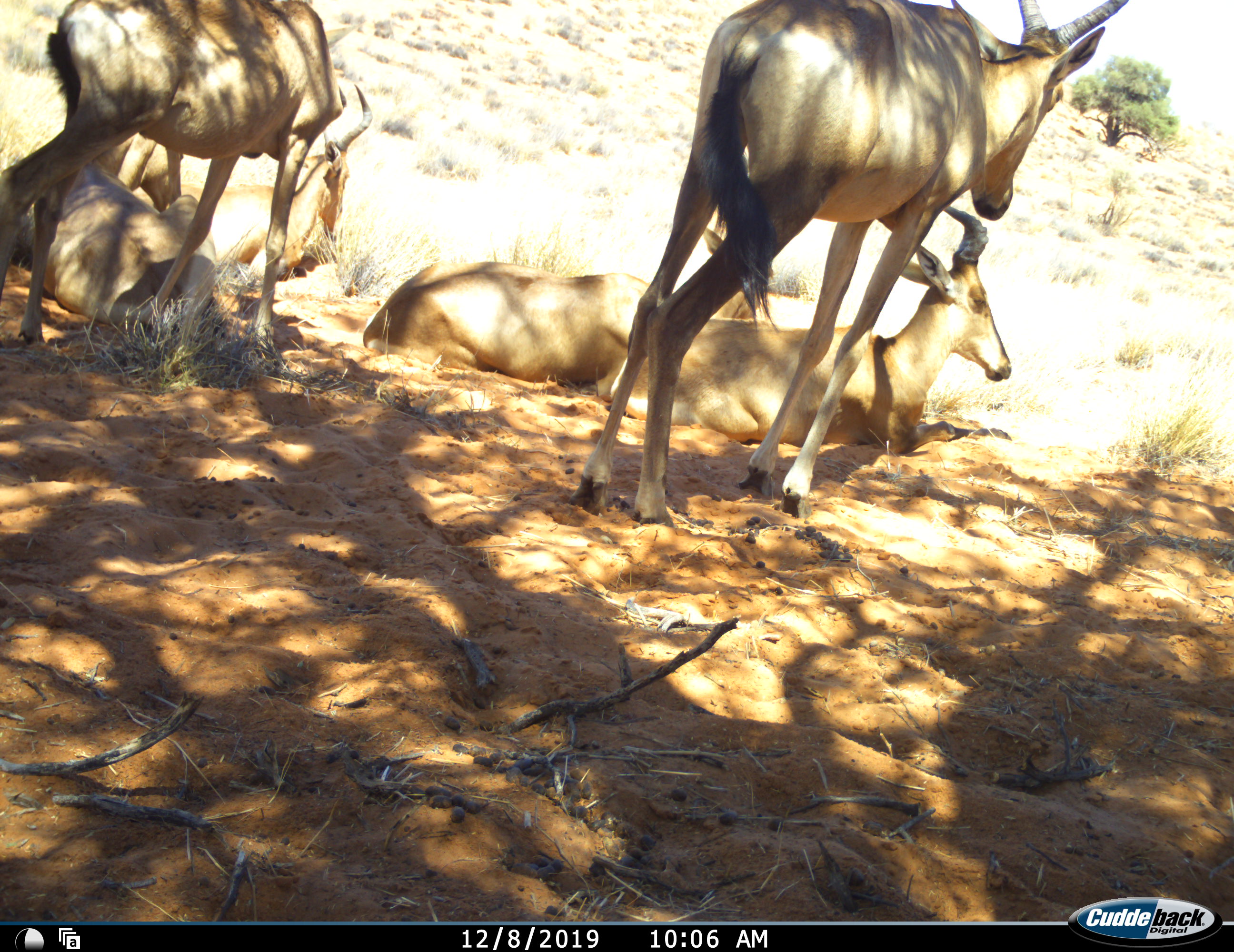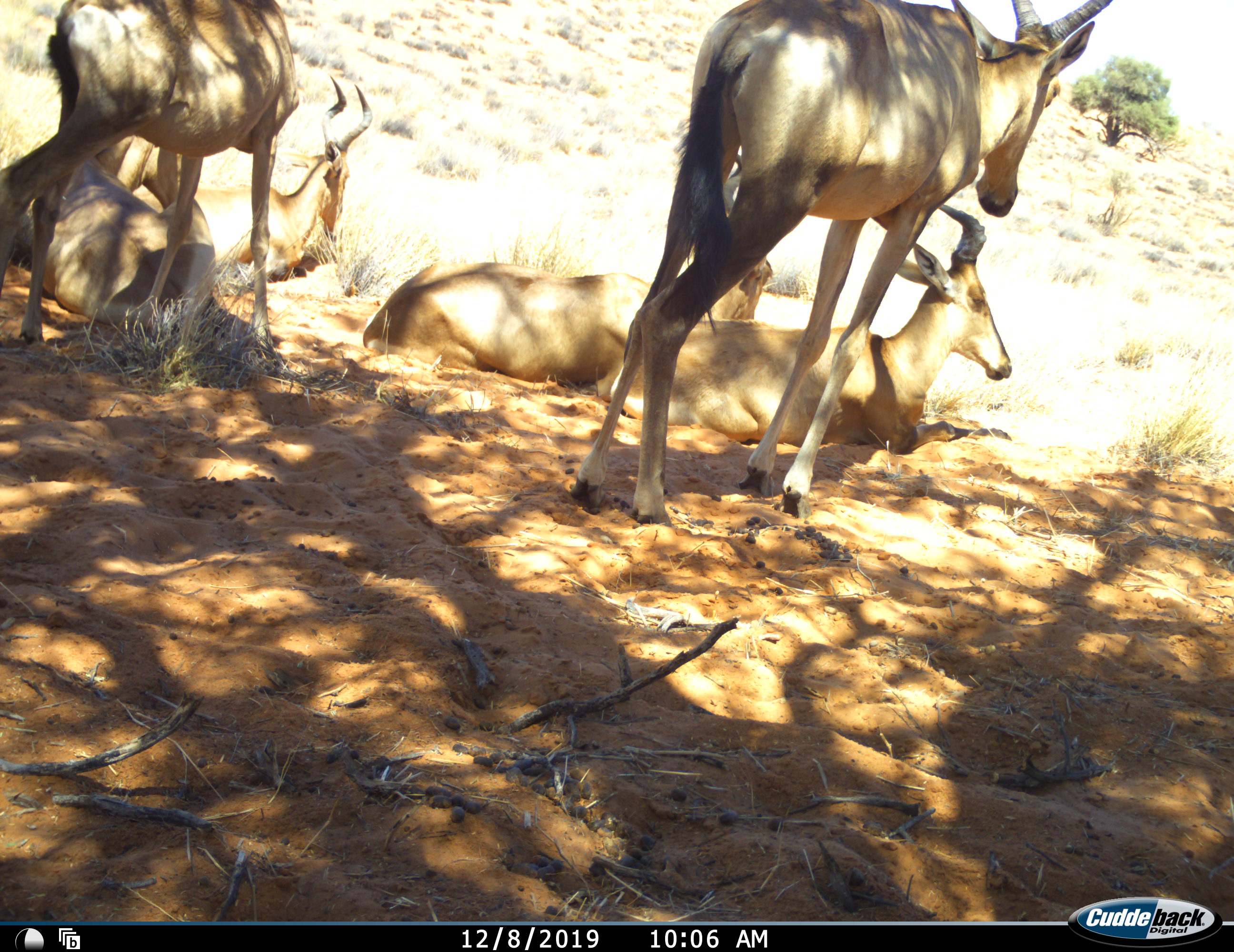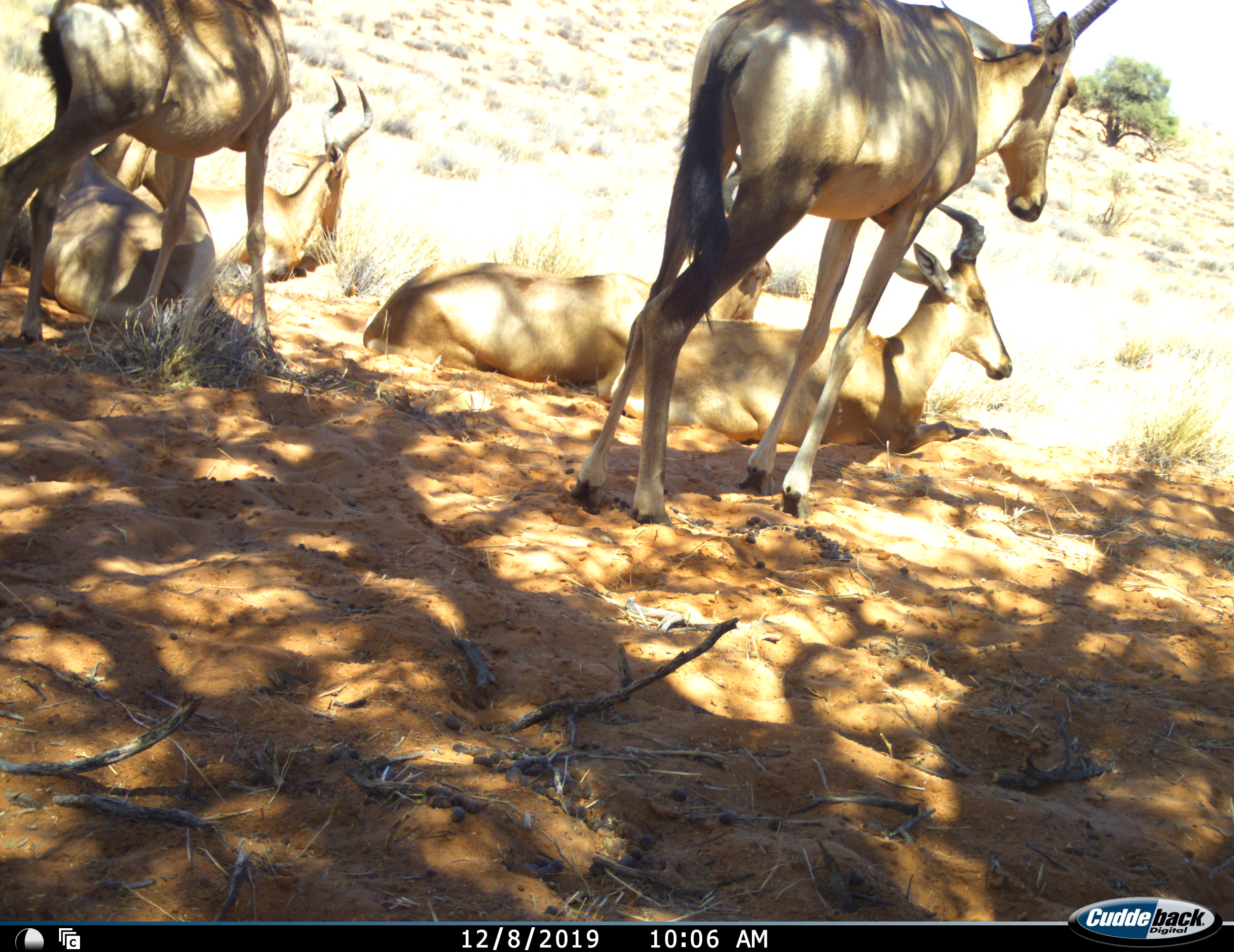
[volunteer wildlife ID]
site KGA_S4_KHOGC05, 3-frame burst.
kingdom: Animalia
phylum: Chordata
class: Mammalia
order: Artiodactyla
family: Bovidae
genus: Alcelaphus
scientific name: Alcelaphus buselaphus caama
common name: red hartebeest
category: hartebeestred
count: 6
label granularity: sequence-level